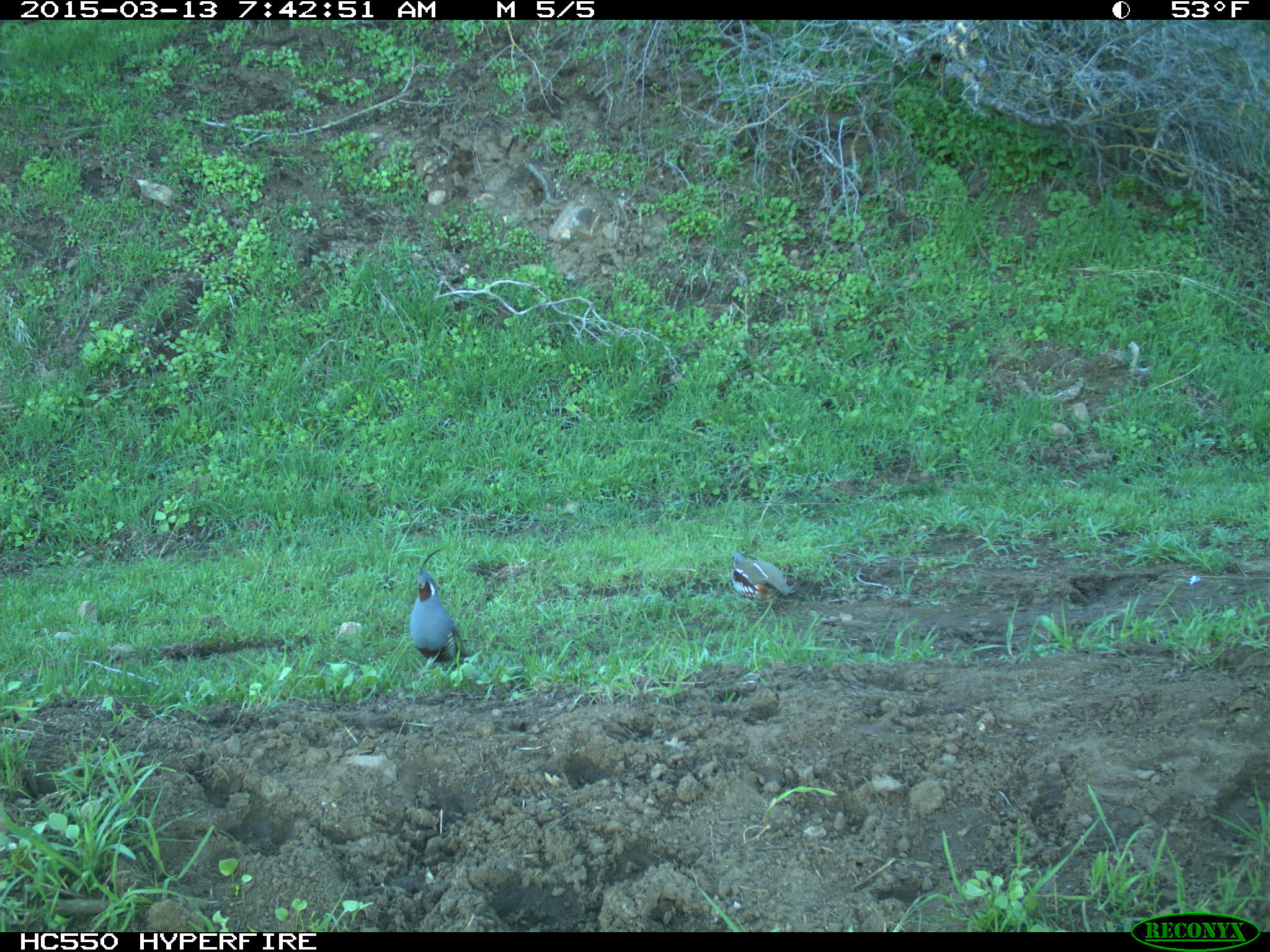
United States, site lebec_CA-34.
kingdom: Animalia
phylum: Chordata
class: Aves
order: Galliformes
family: Odontophoridae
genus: Callipepla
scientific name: Callipepla californica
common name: california quail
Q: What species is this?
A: Callipepla californica (california quail).